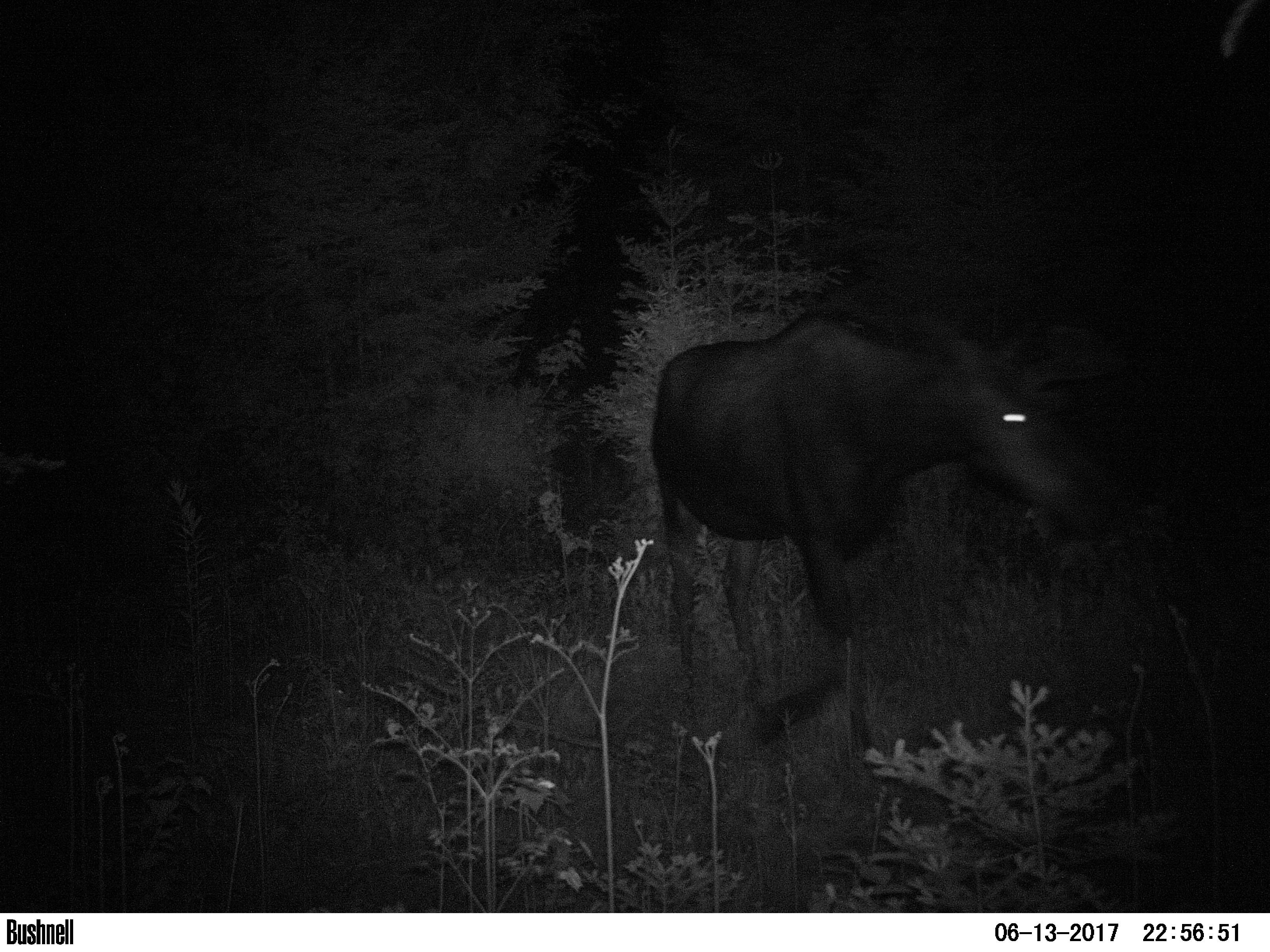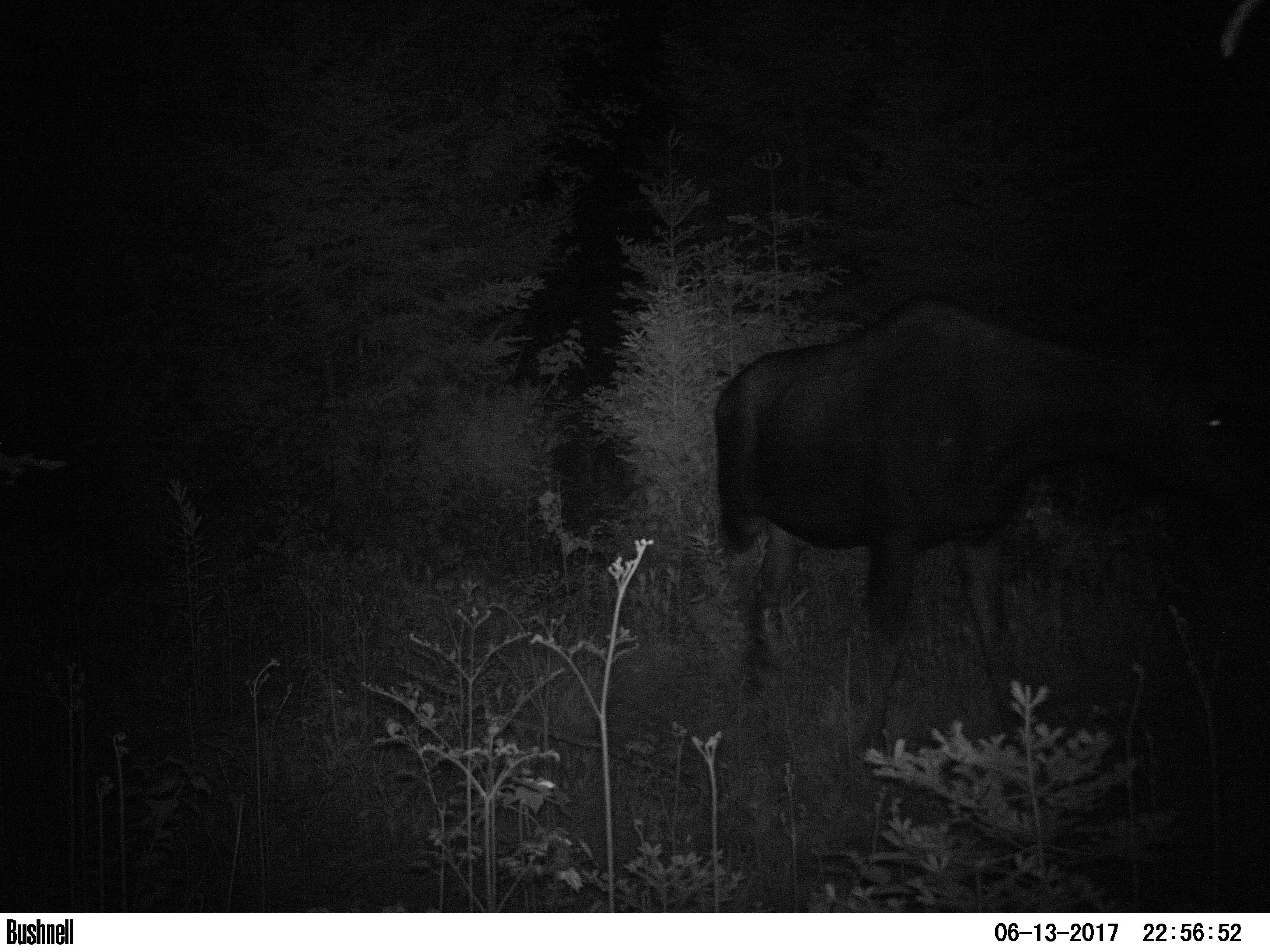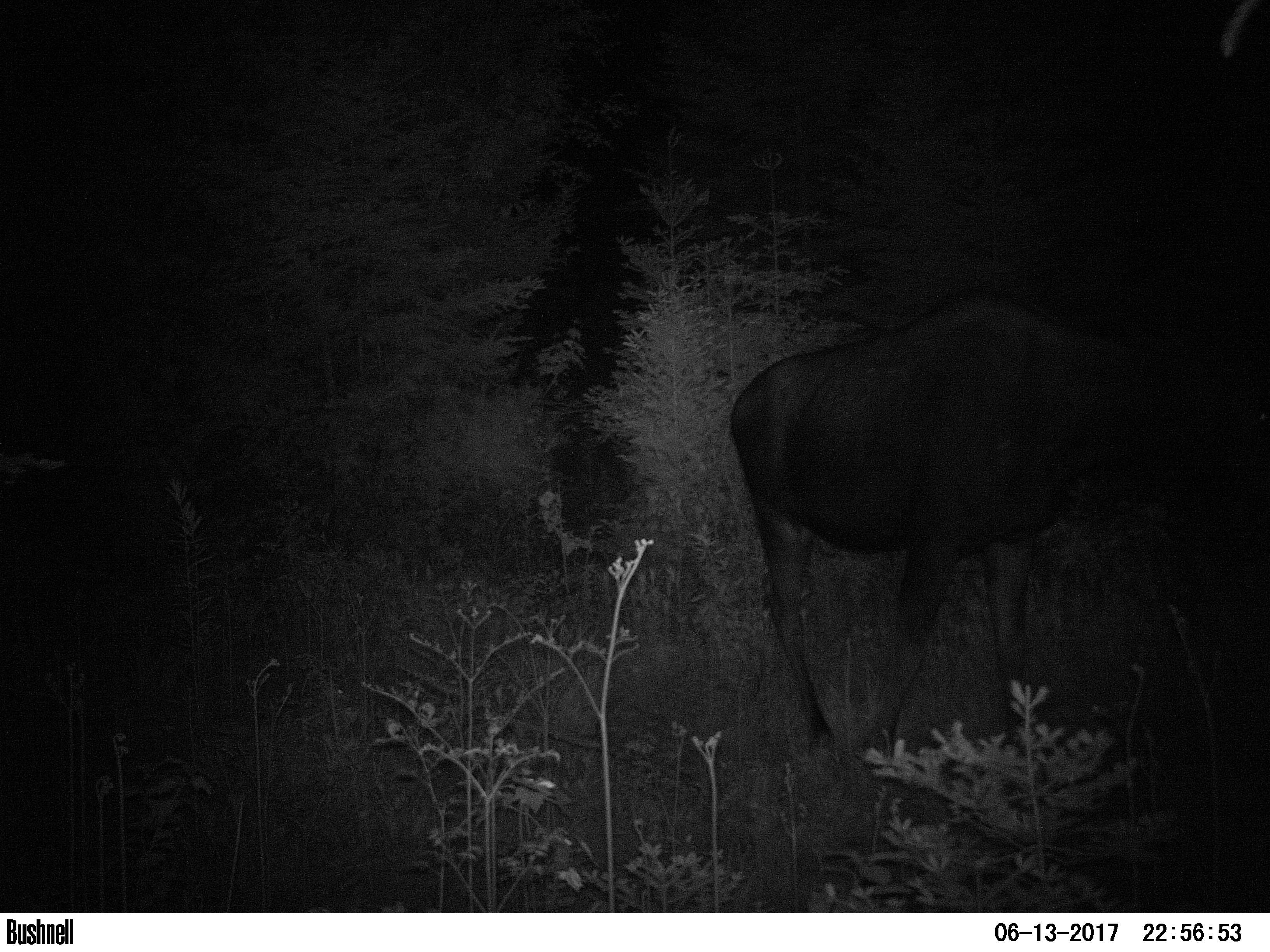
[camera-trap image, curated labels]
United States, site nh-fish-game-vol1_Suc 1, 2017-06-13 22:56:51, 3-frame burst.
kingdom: Animalia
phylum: Chordata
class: Mammalia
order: Artiodactyla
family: Cervidae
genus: Alces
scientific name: Alces alces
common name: moose